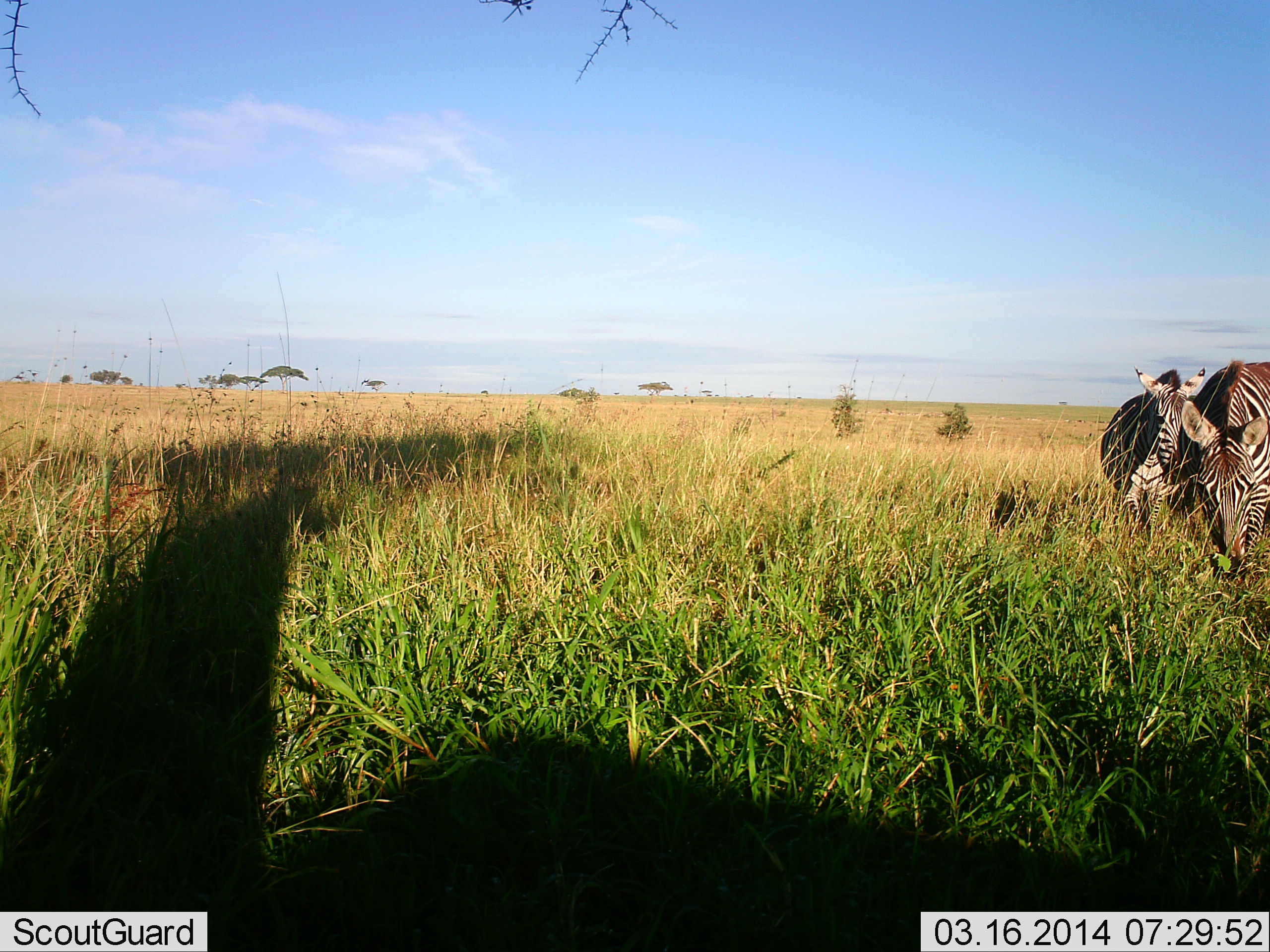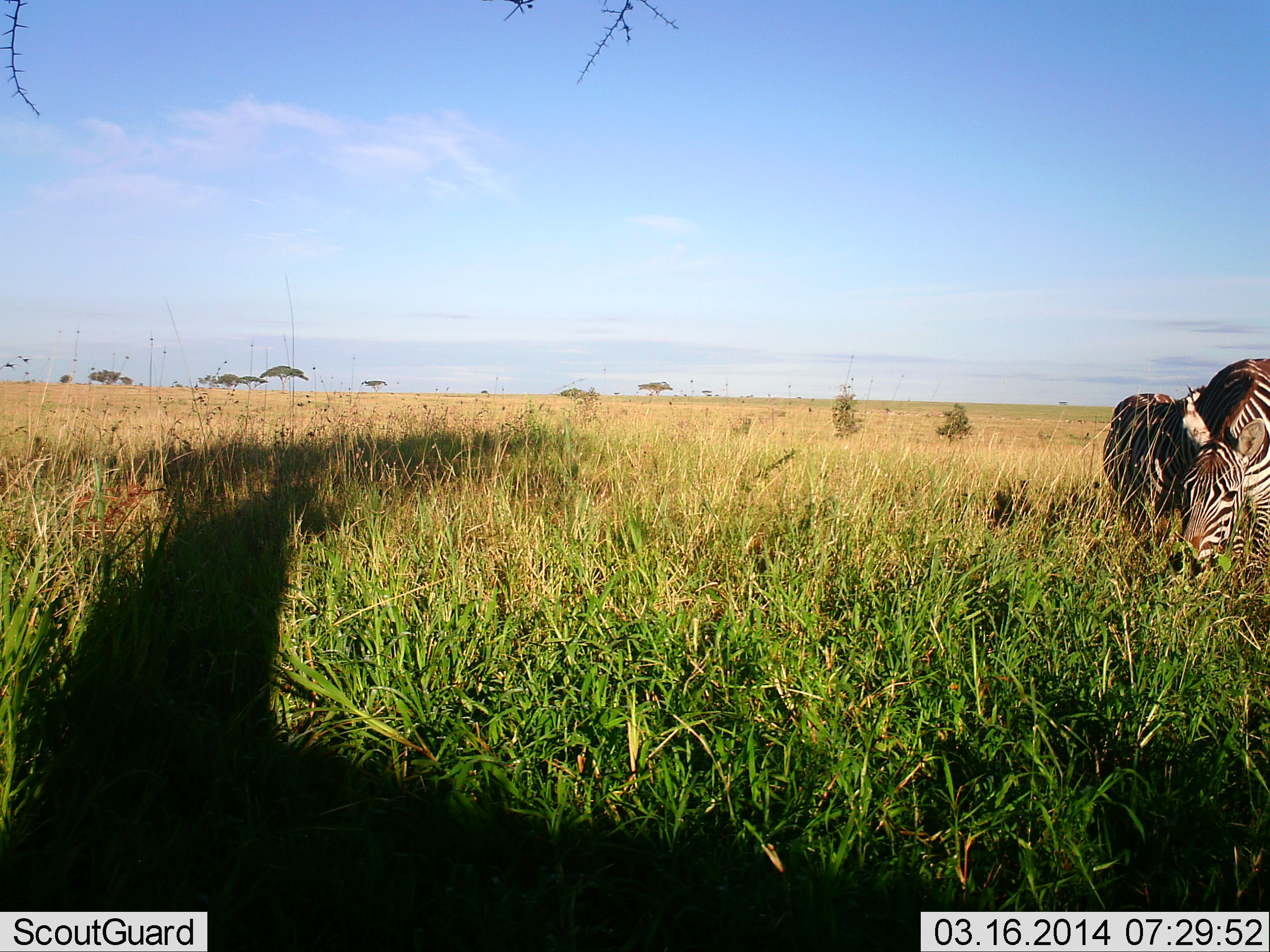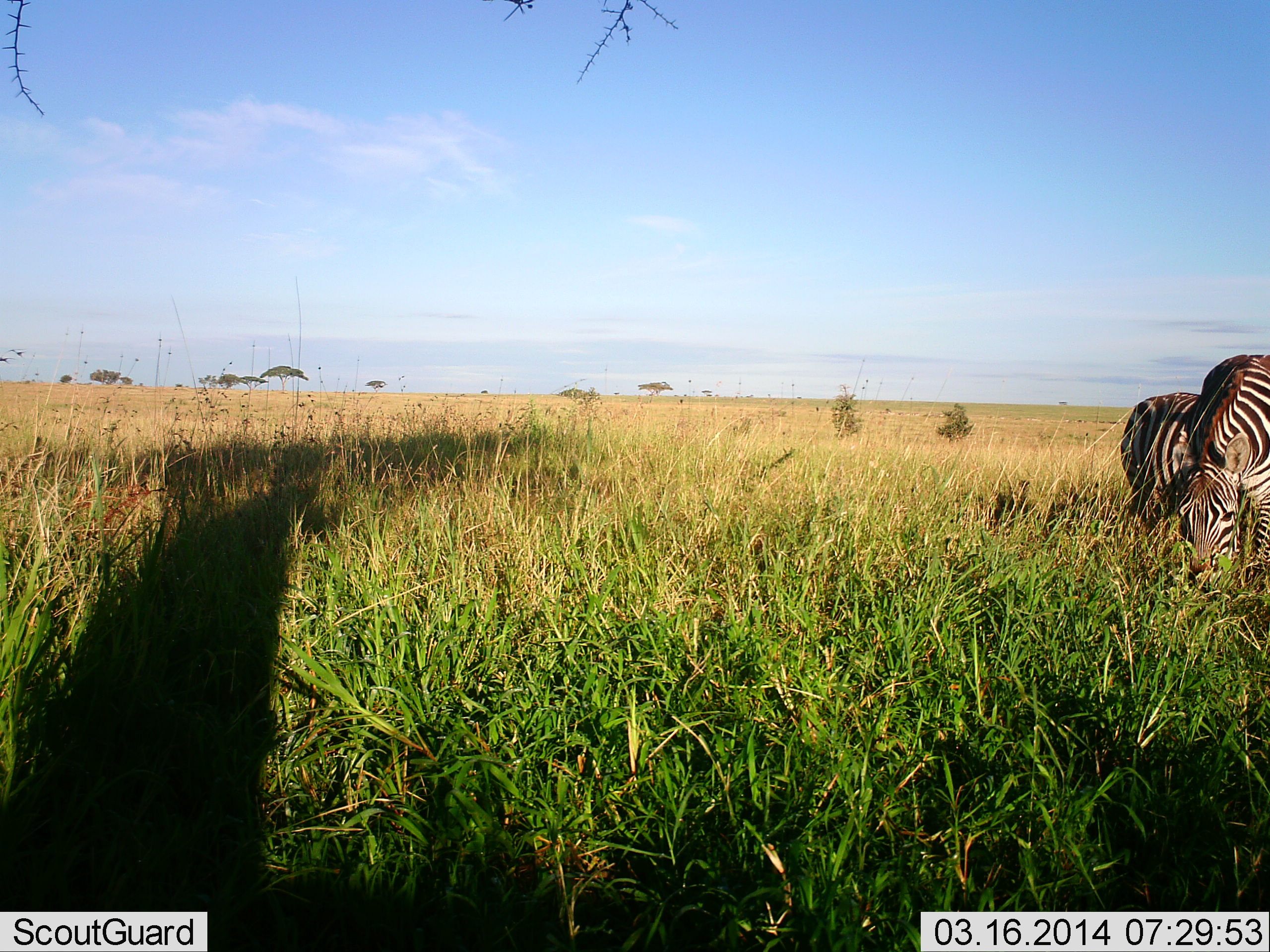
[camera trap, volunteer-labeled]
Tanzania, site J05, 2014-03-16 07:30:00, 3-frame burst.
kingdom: Animalia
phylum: Chordata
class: Mammalia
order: Perissodactyla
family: Equidae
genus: Equus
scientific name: Equus quagga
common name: plains zebra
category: zebra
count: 2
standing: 50%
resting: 0%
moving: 0%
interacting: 0%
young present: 0%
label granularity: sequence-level